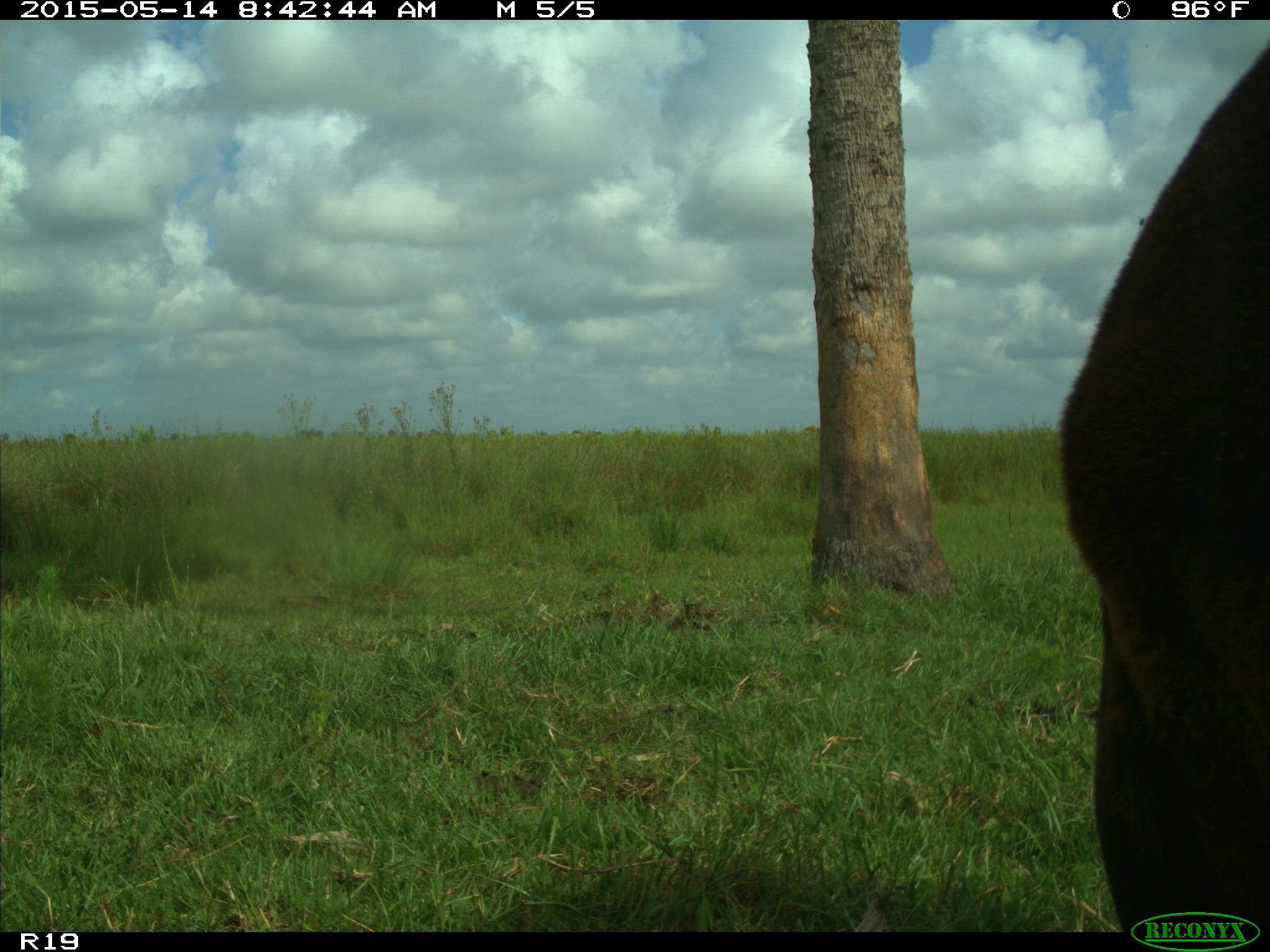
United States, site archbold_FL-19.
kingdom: Animalia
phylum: Chordata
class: Mammalia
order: Artiodactyla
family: Bovidae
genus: Bos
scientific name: Bos taurus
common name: domestic cow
Bos taurus (domestic cow).